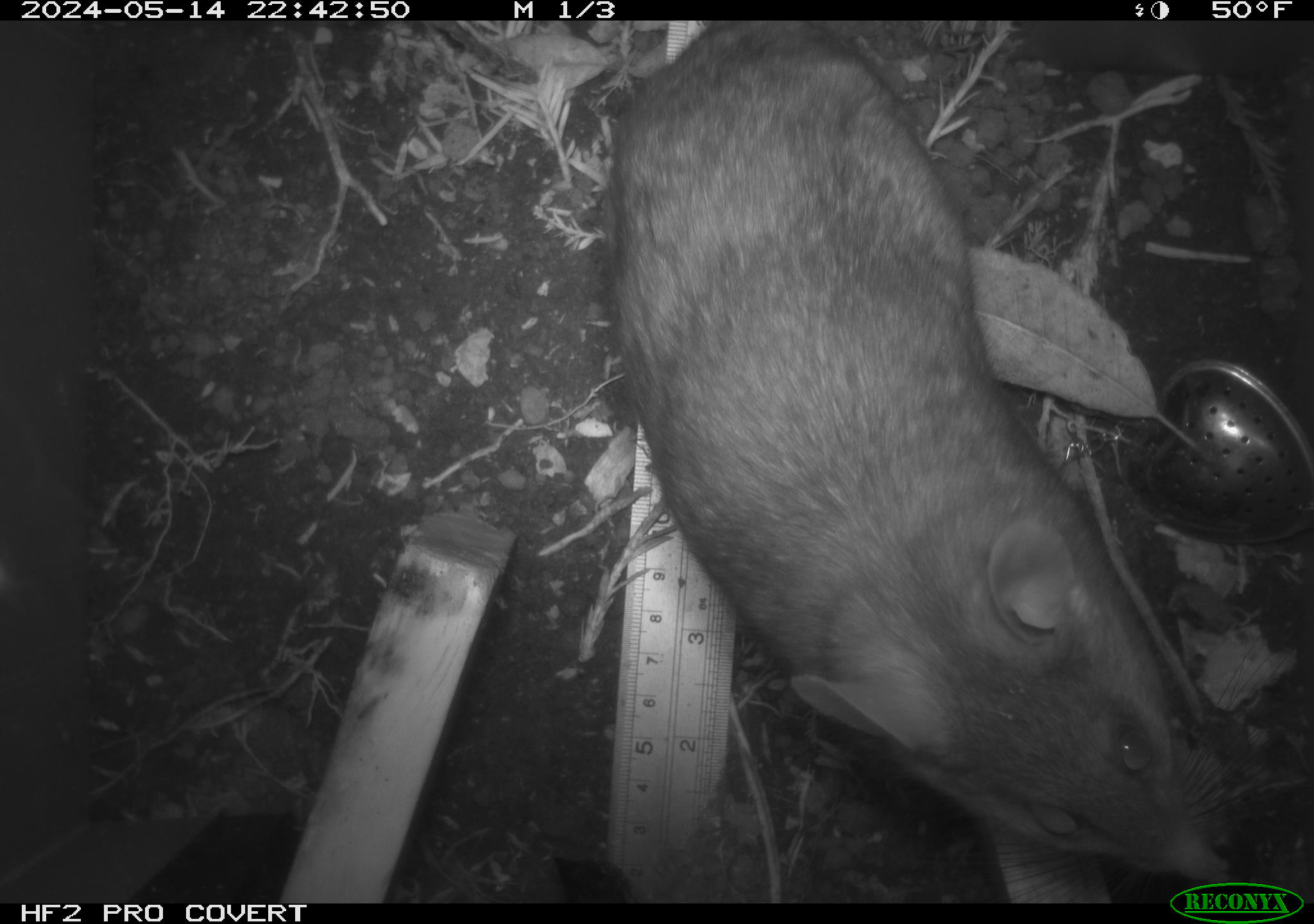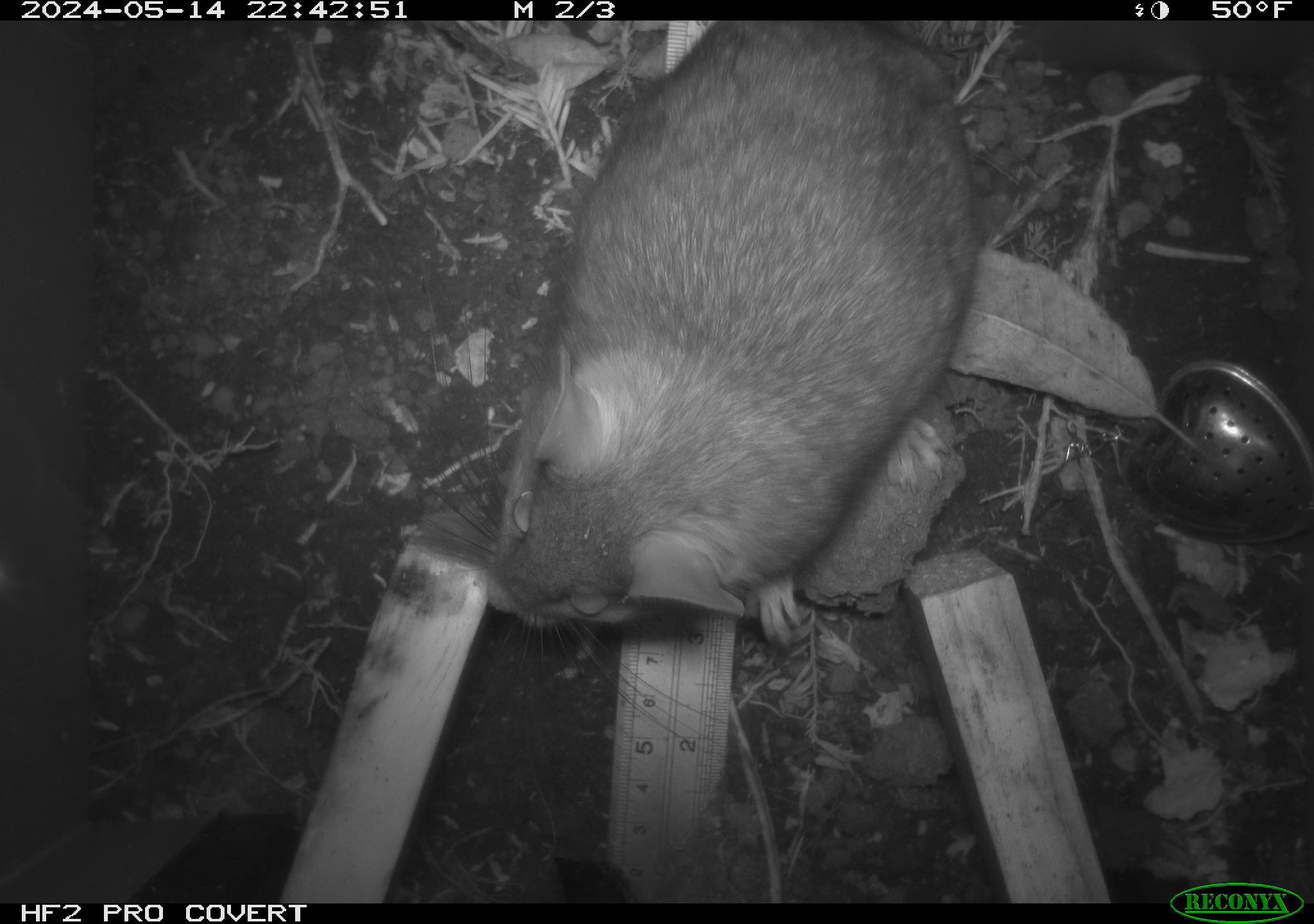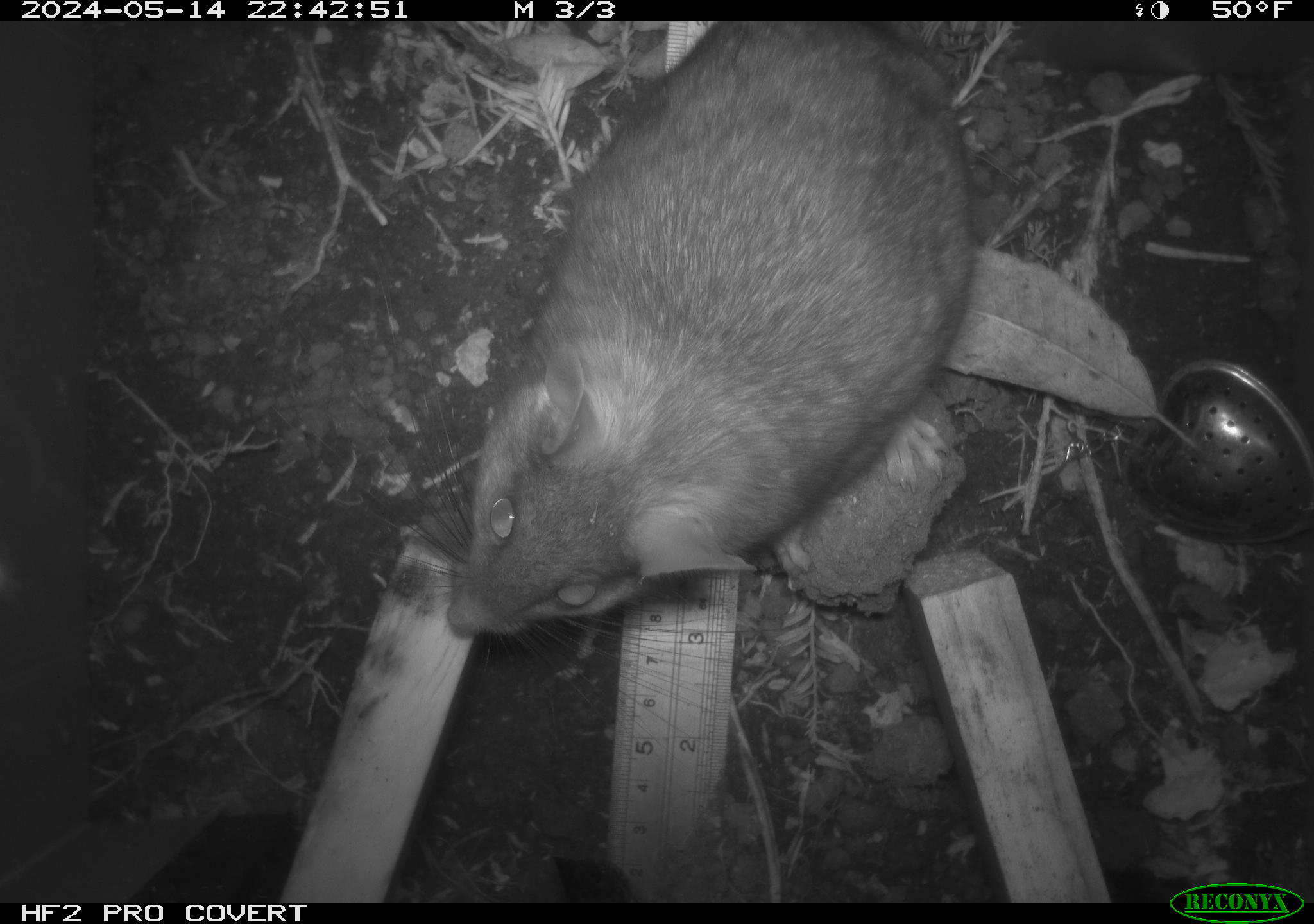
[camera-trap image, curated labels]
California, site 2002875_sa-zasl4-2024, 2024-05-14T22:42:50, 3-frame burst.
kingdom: Animalia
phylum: Chordata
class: Mammalia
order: Rodentia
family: Cricetidae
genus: Neotoma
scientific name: Neotoma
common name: pack rat or woodrat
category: neotoma species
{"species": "neotoma species (pack rat or woodrat) (Neotoma)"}